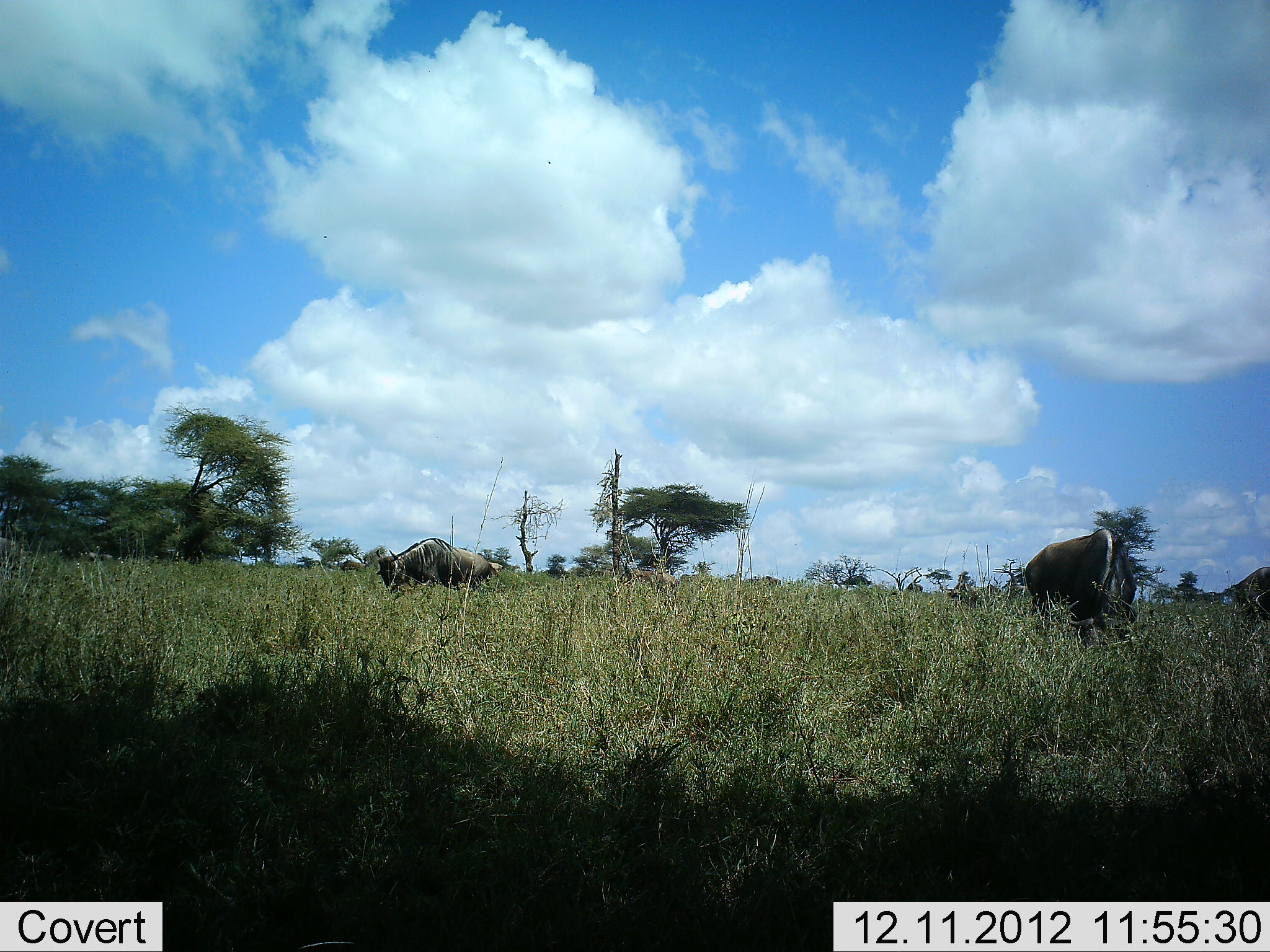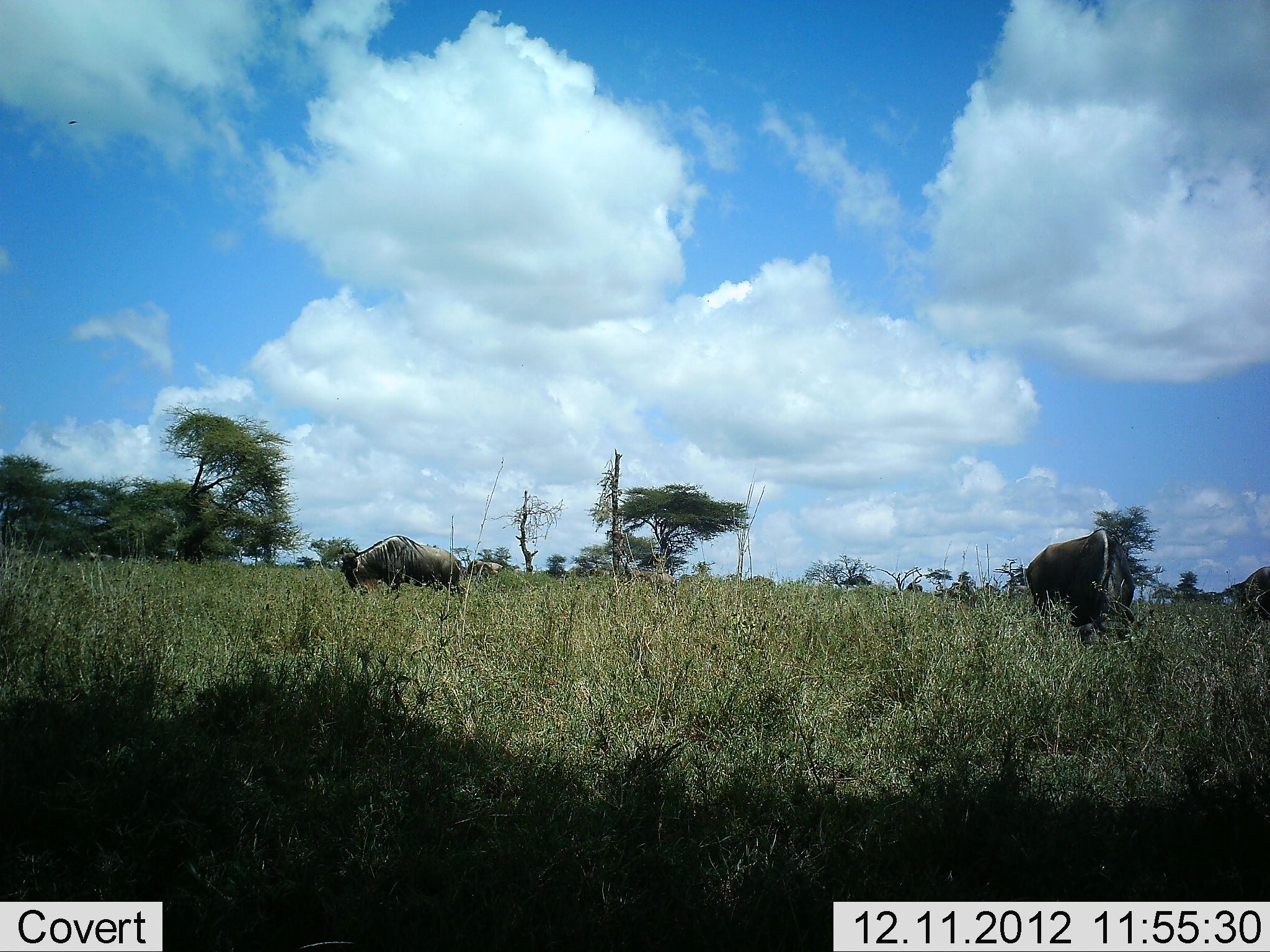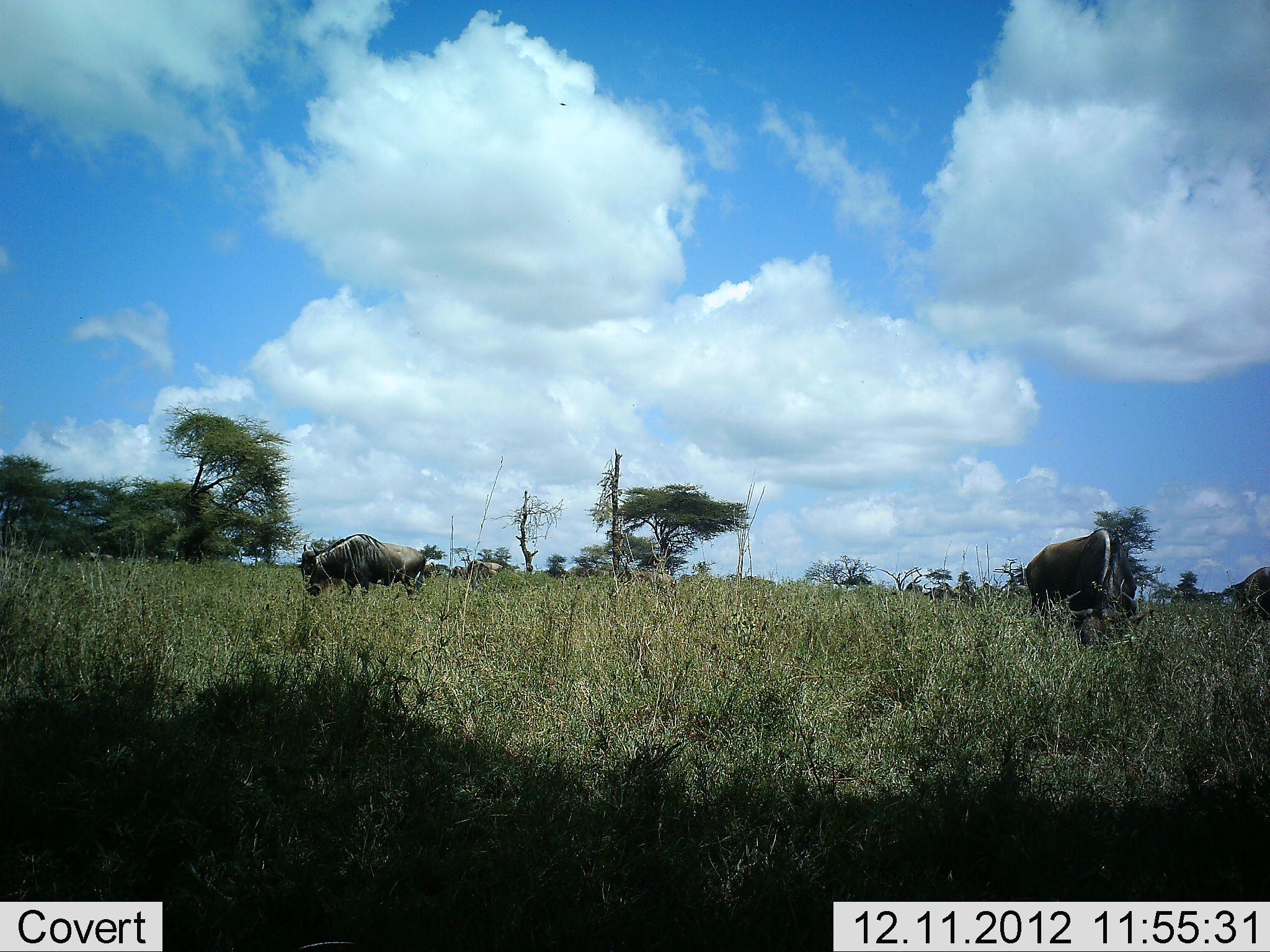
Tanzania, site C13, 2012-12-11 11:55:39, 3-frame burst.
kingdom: Animalia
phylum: Chordata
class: Mammalia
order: Artiodactyla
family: Bovidae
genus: Connochaetes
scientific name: Connochaetes taurinus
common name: blue wildebeest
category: wildebeest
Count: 5.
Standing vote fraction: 20%.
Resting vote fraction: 0%.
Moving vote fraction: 60%.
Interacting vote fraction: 0%.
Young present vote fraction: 0%.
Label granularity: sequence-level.